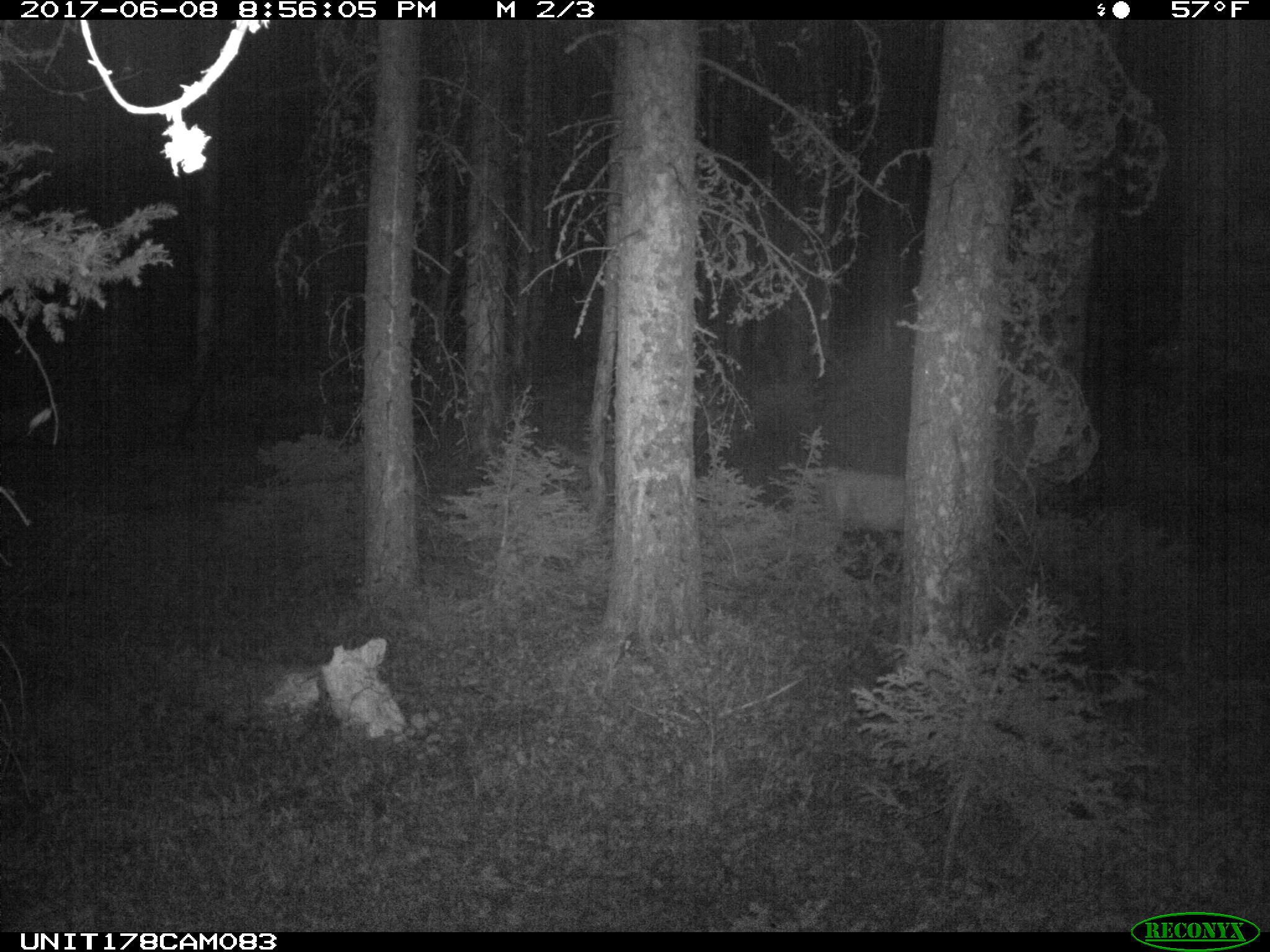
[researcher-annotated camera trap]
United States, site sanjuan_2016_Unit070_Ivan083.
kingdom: Animalia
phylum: Chordata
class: Mammalia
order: Artiodactyla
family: Cervidae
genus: Odocoileus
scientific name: Odocoileus hemionus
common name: mule deer